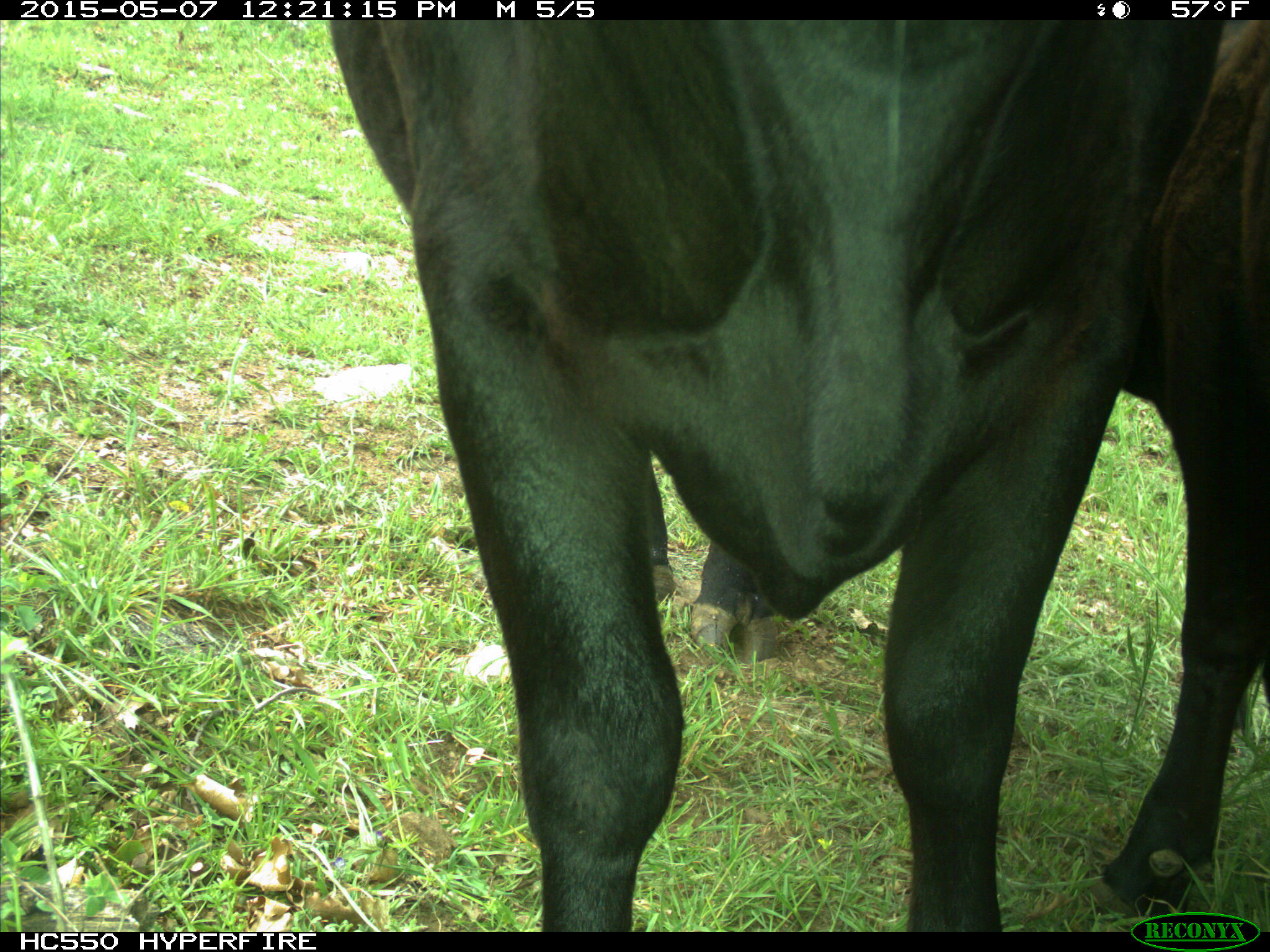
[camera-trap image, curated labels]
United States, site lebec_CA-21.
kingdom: Animalia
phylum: Chordata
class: Mammalia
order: Artiodactyla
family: Bovidae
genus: Bos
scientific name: Bos taurus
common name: domestic cow